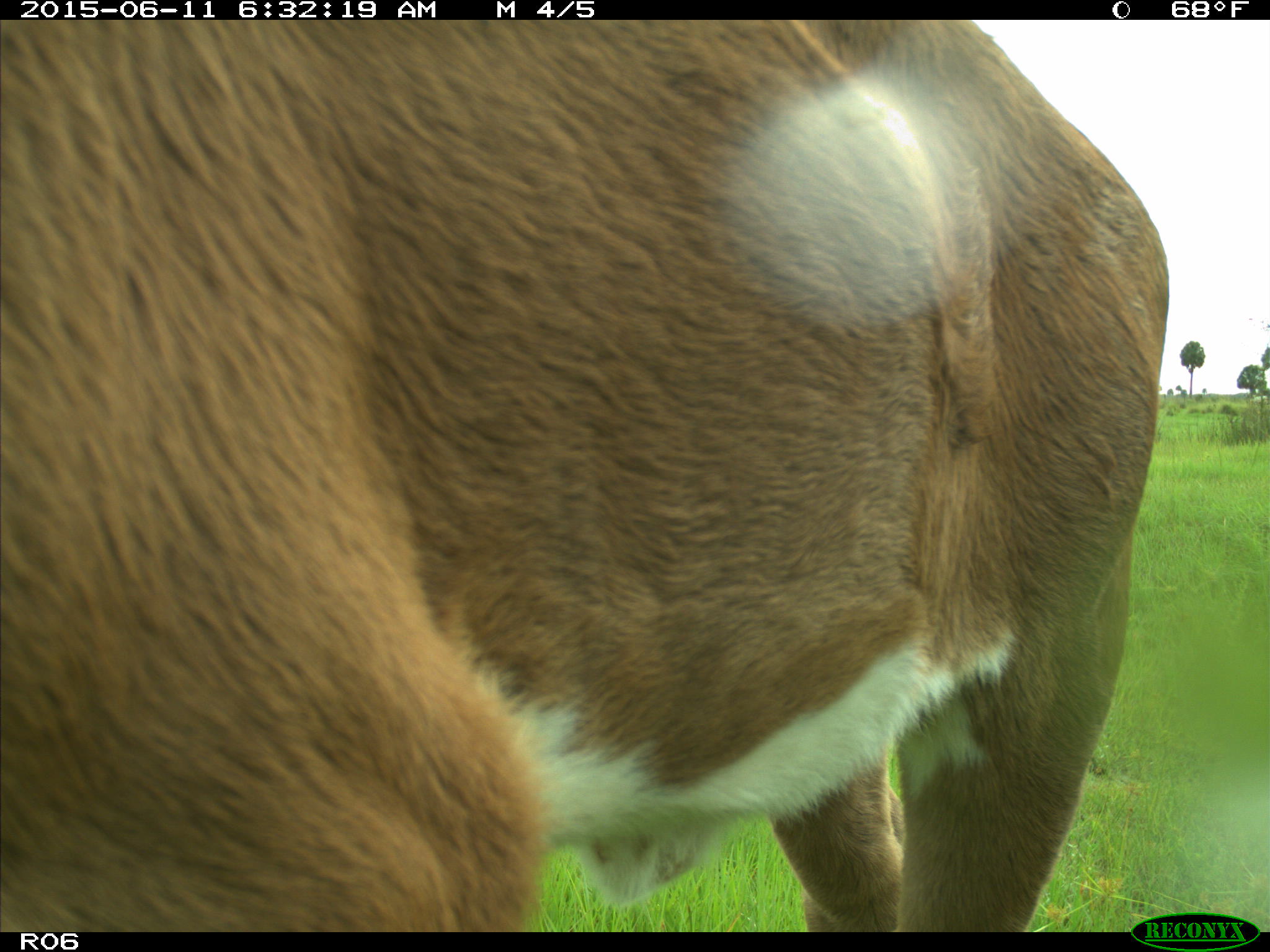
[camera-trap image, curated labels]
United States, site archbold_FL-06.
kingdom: Animalia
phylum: Chordata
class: Mammalia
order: Artiodactyla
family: Bovidae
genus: Bos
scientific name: Bos taurus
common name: domestic cow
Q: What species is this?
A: Bos taurus (domestic cow).